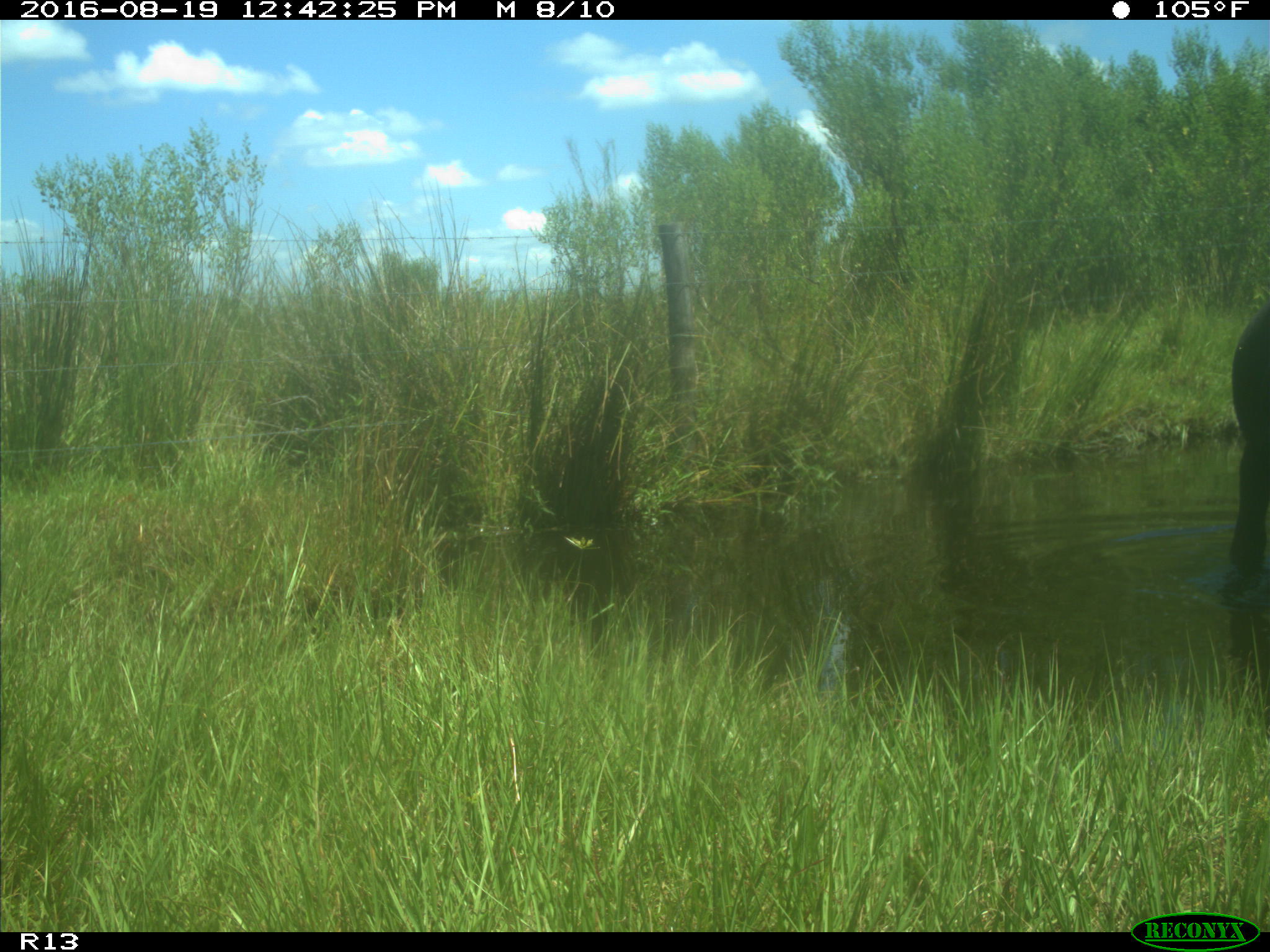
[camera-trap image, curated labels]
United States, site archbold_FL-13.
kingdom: Animalia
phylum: Chordata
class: Mammalia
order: Artiodactyla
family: Bovidae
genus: Bos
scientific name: Bos taurus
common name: domestic cow